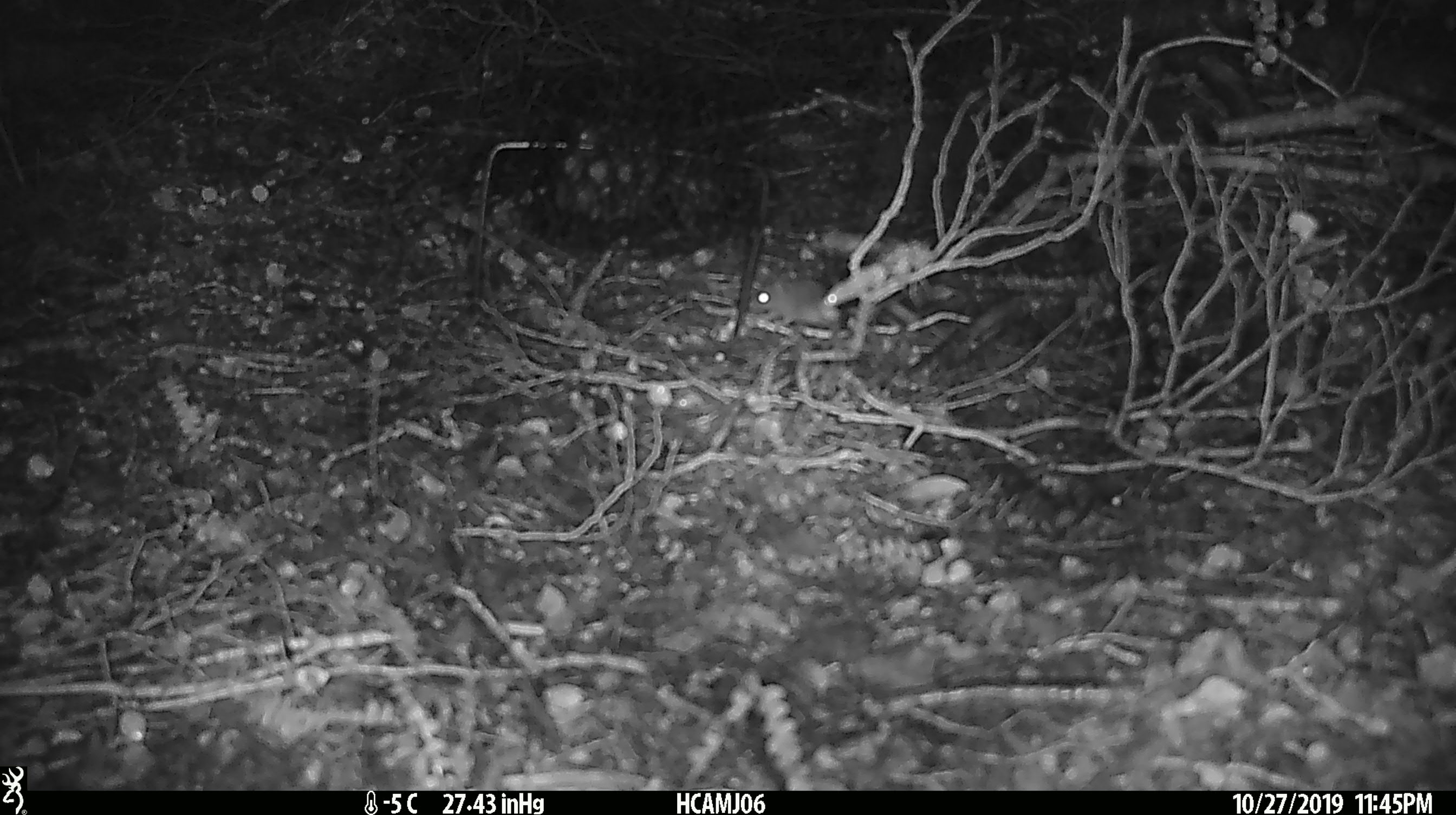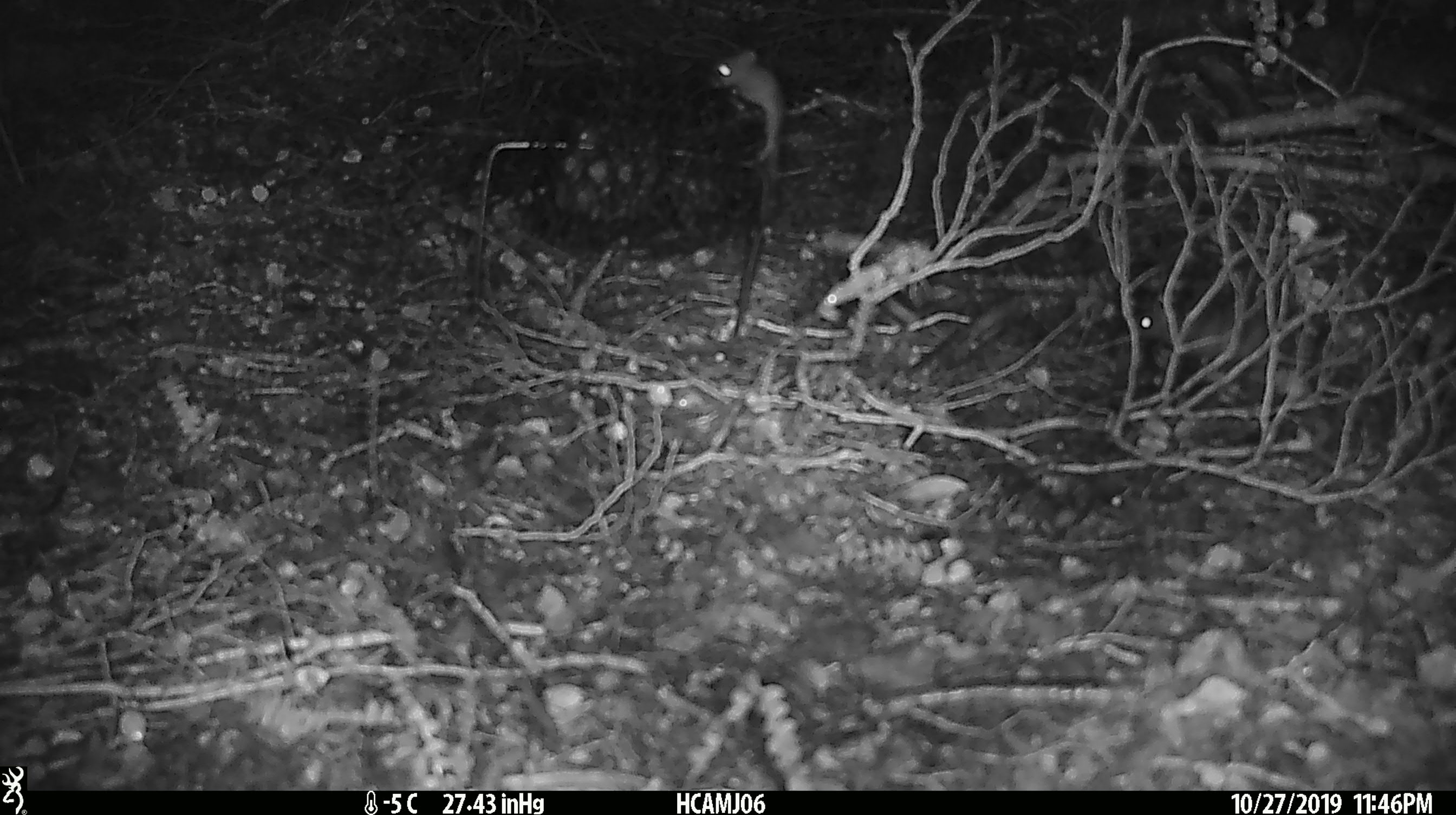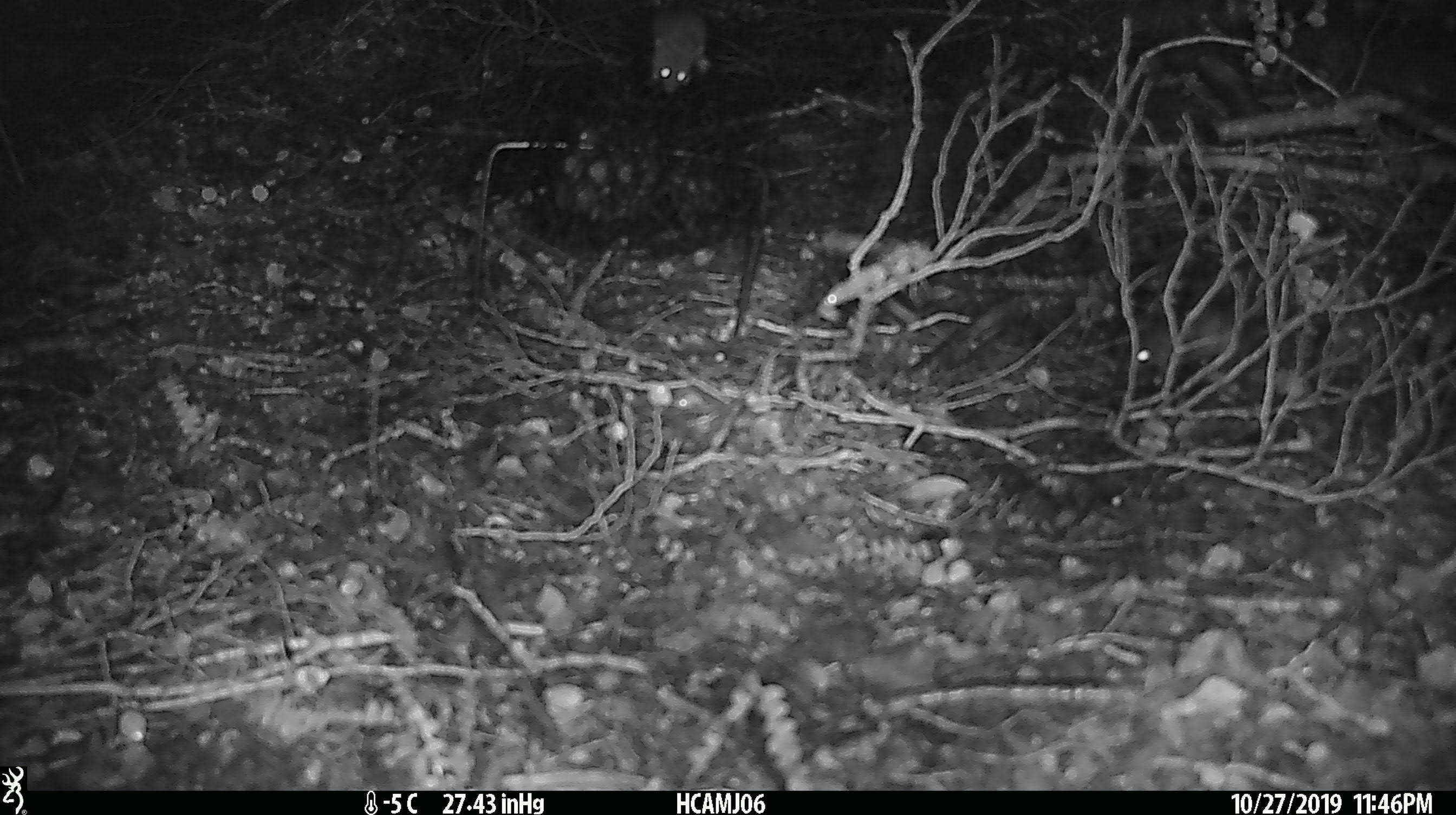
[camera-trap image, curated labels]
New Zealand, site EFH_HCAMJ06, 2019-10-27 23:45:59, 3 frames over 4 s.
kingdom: Animalia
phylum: Chordata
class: Mammalia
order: Rodentia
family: Muridae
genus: Mus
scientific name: Mus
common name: mouse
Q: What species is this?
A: Mouse (Mus).